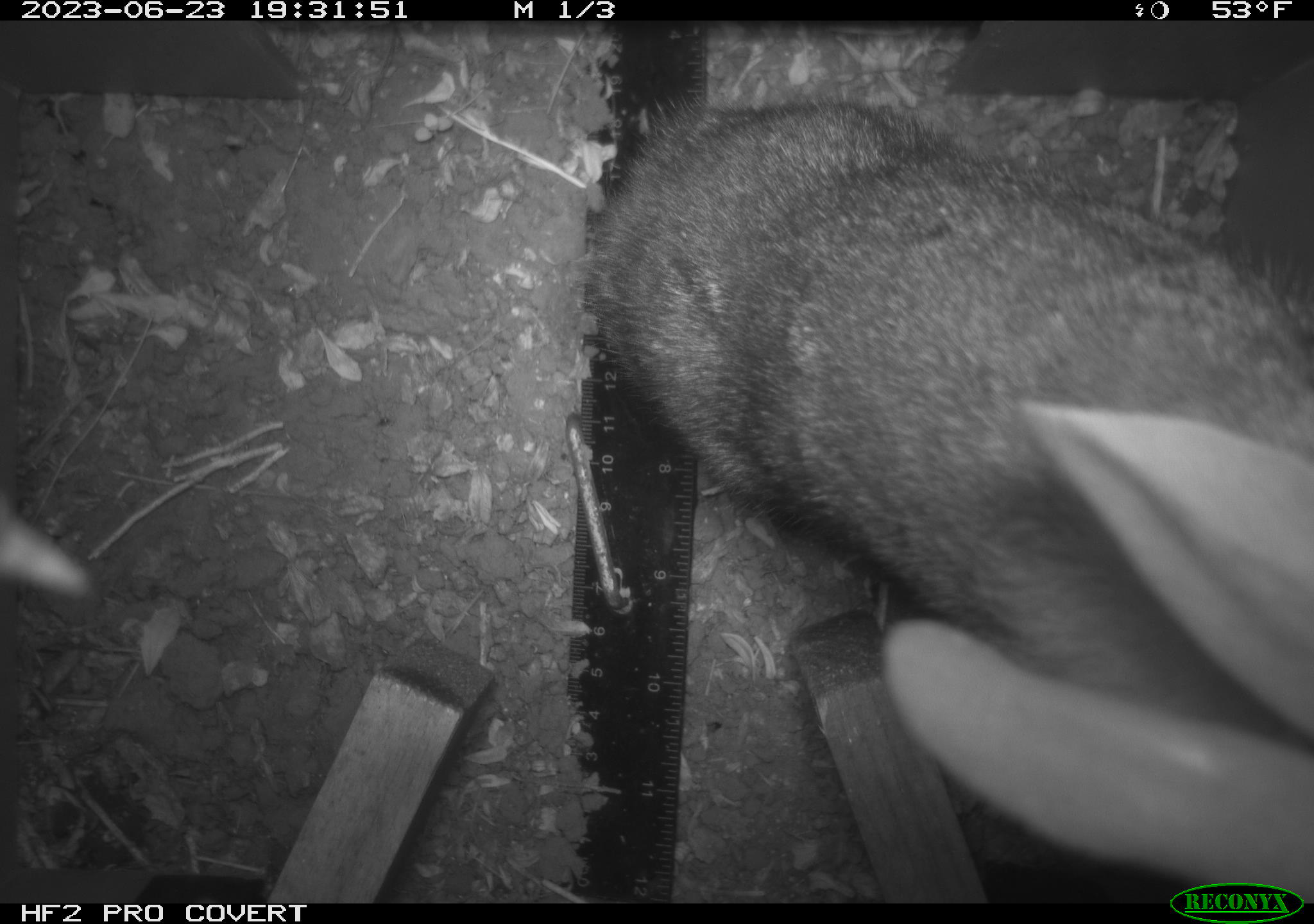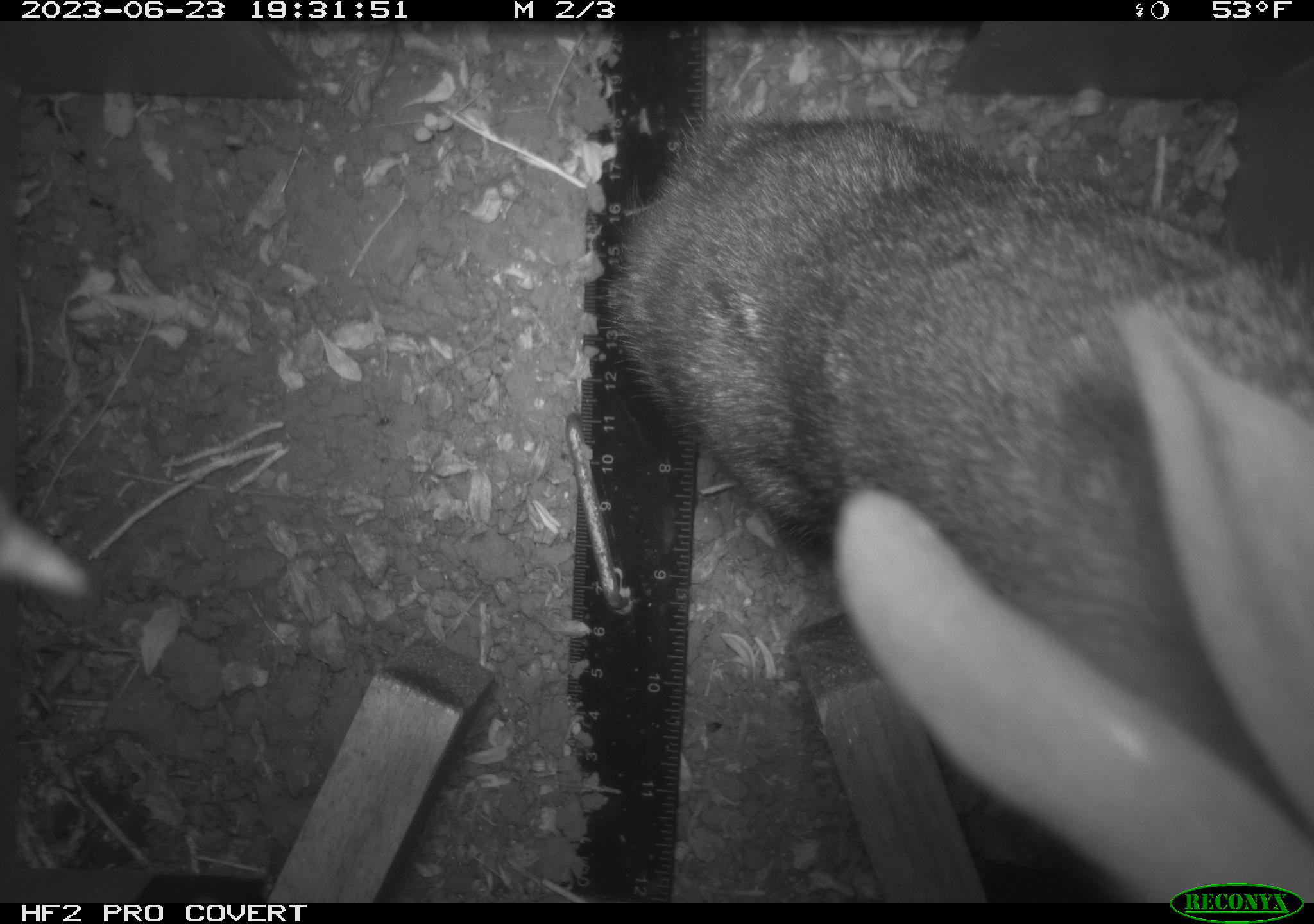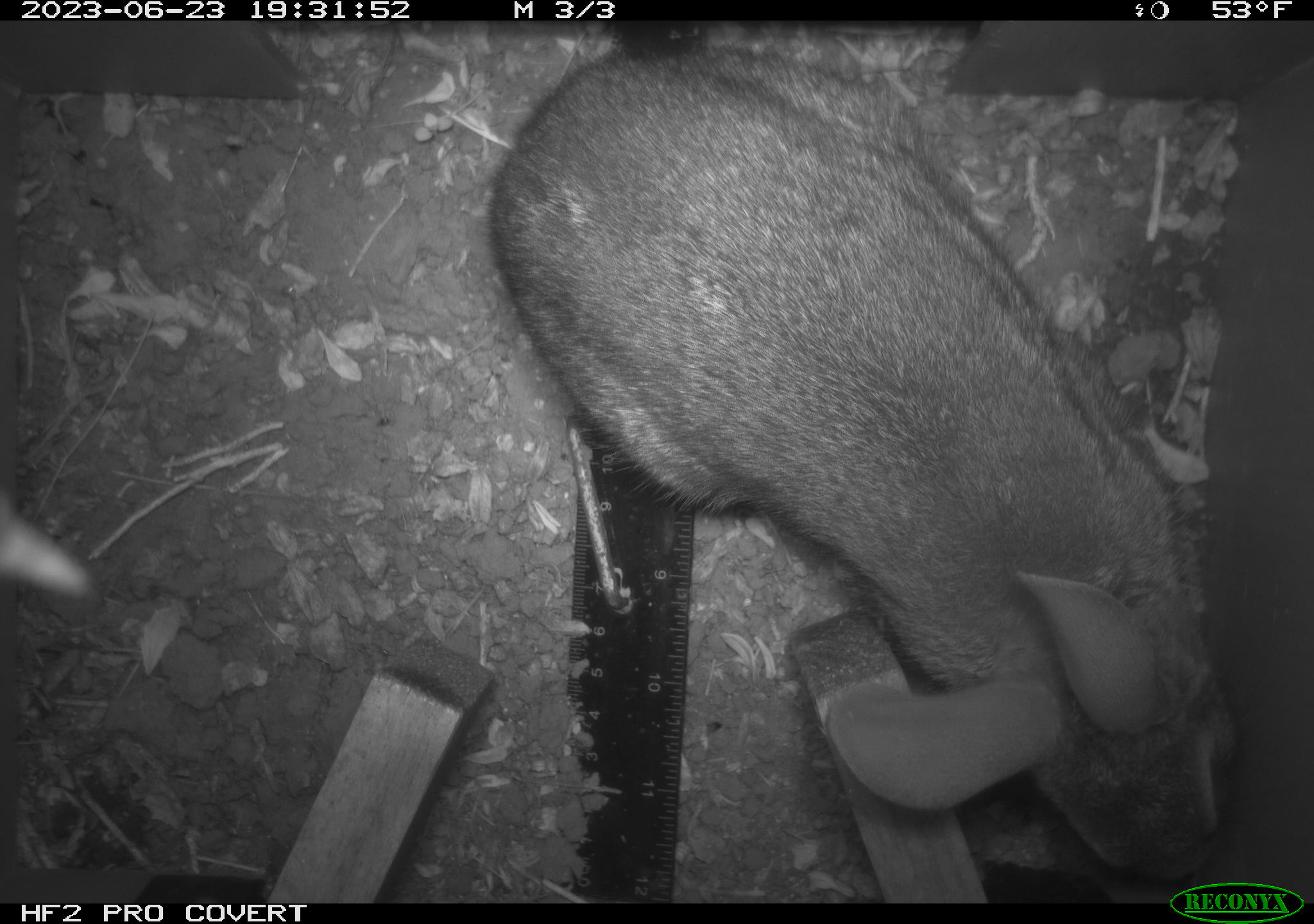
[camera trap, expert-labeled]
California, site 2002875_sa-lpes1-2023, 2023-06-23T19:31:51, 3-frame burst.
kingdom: Animalia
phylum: Chordata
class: Mammalia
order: Lagomorpha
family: Leporidae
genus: Sylvilagus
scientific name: Sylvilagus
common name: cottontail rabbits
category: sylvilagus species